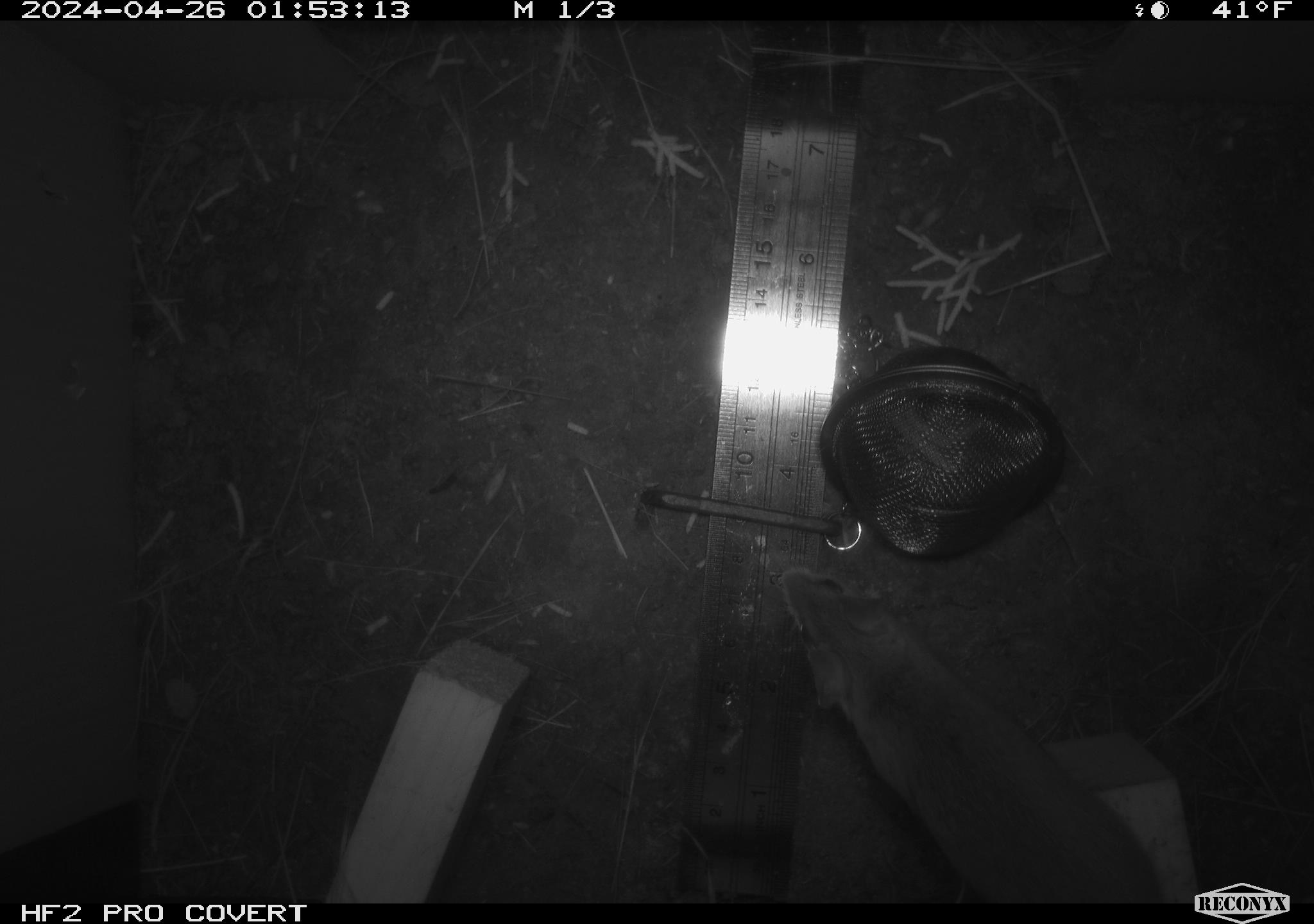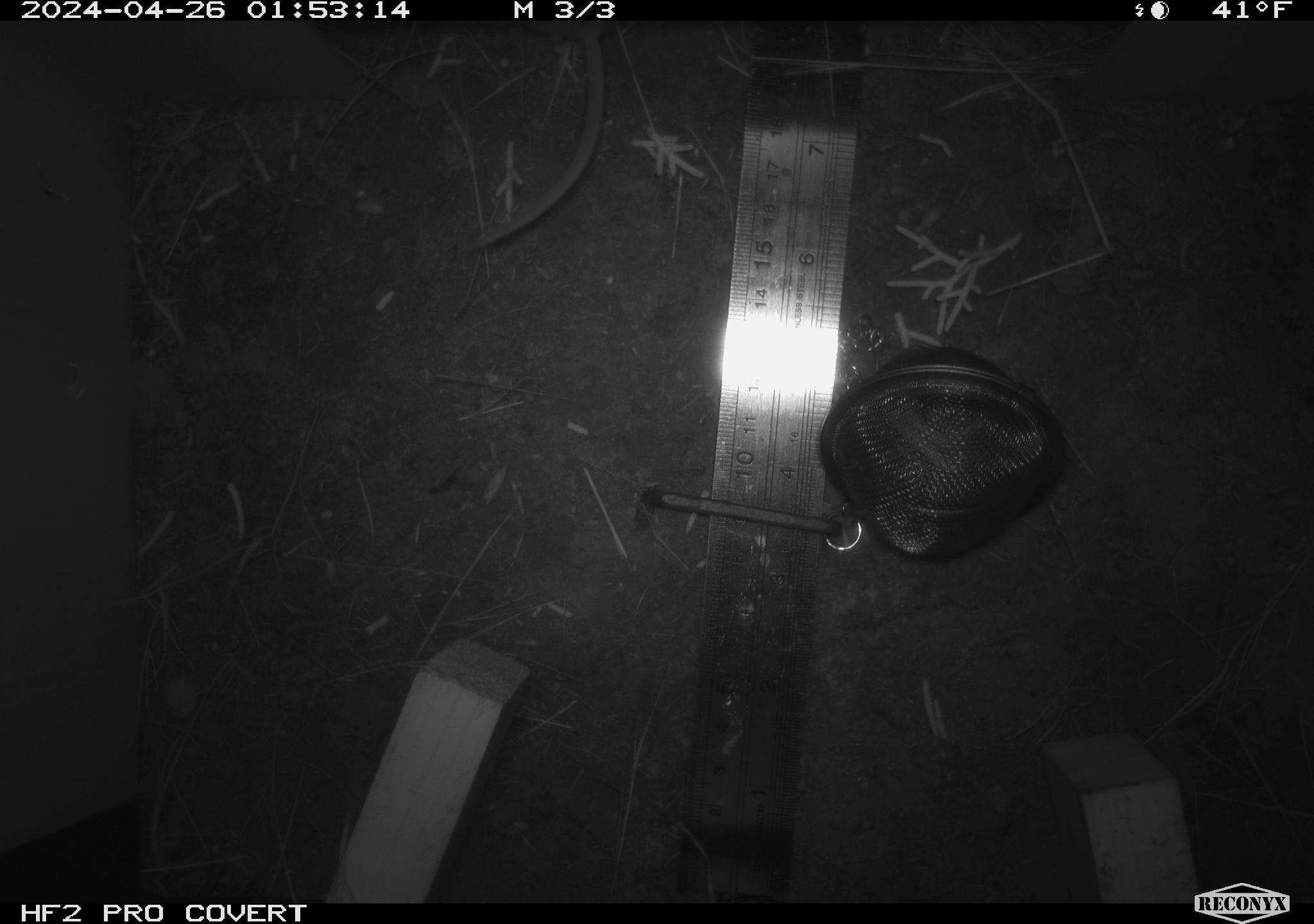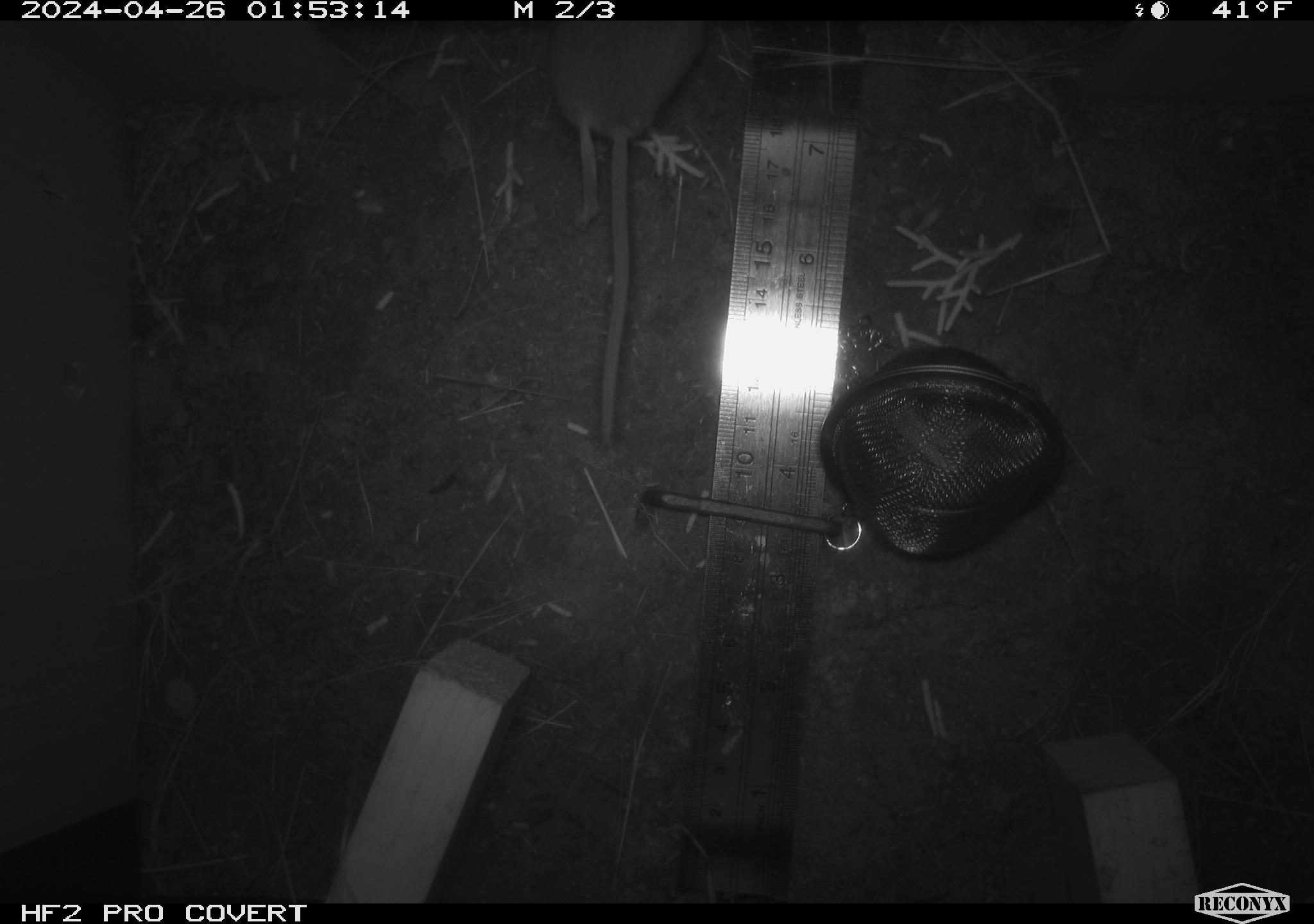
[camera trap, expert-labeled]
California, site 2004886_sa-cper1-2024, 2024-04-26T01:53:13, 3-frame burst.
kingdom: Animalia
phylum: Chordata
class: Mammalia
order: Rodentia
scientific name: Rodentia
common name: rodent